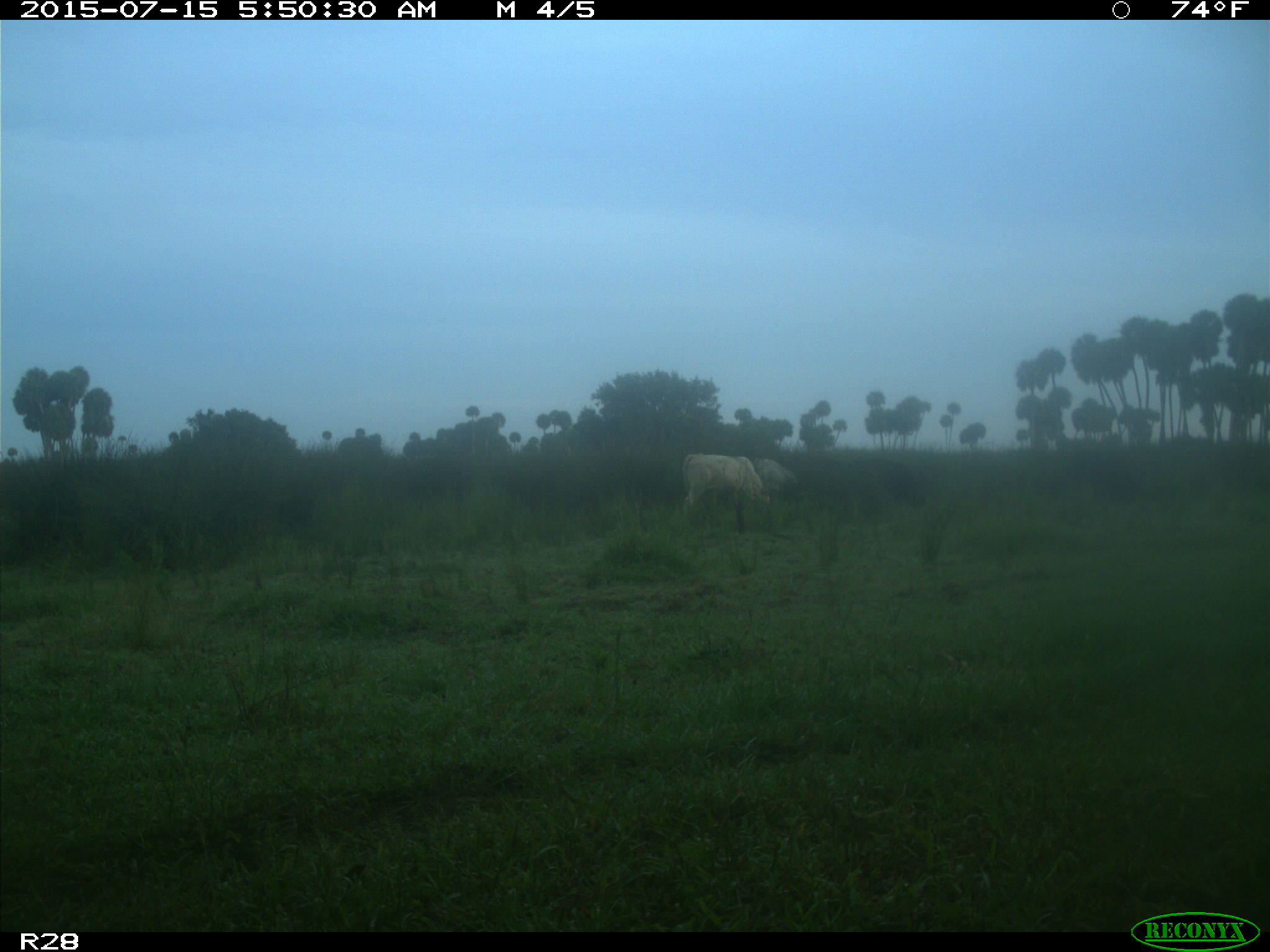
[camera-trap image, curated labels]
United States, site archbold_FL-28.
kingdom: Animalia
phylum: Chordata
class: Mammalia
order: Artiodactyla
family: Bovidae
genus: Bos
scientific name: Bos taurus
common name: domestic cow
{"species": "Bos taurus (domestic cow)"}